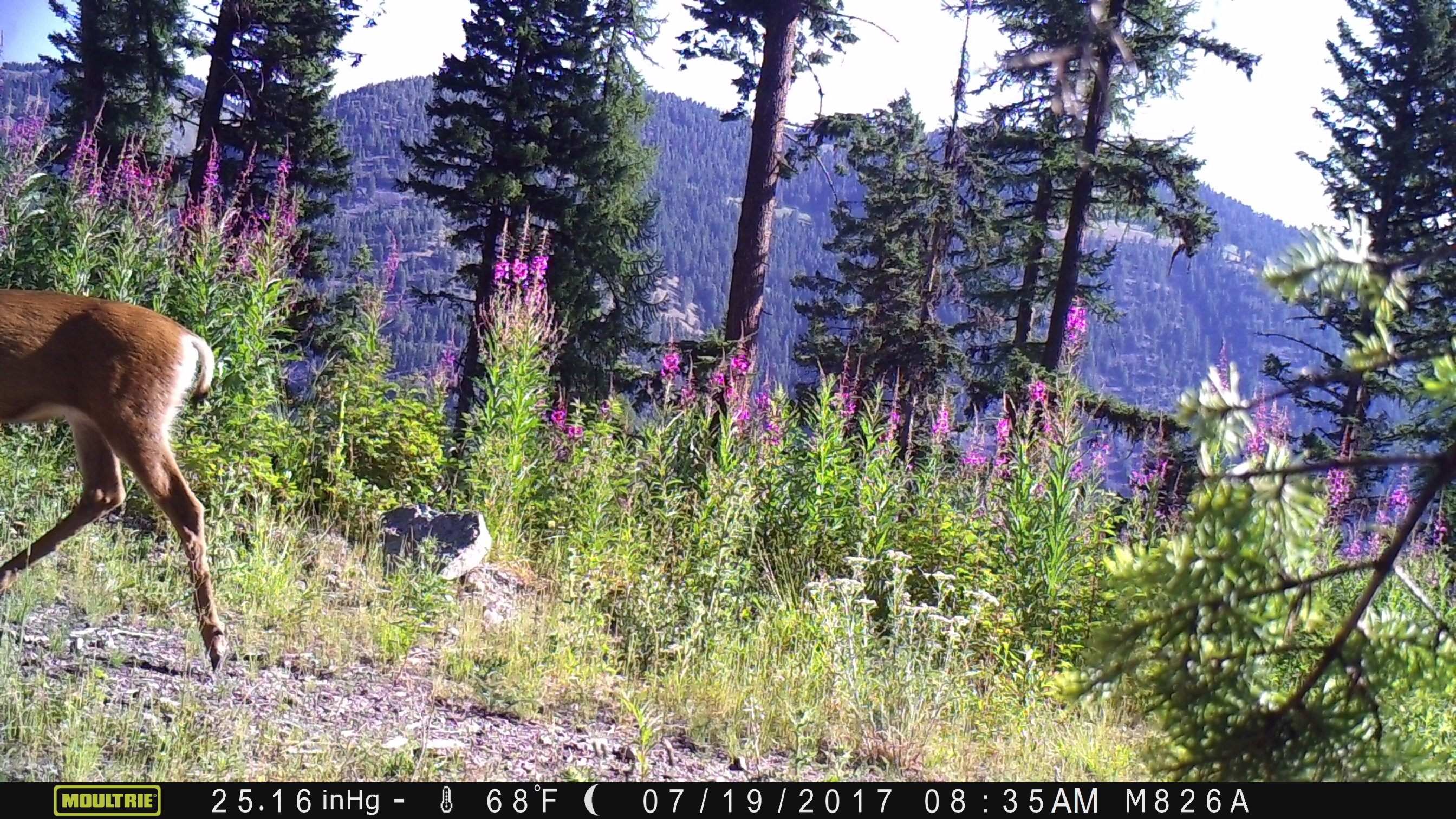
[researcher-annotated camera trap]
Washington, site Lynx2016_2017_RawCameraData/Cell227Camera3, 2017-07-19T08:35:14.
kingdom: Animalia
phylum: Chordata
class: Mammalia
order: Artiodactyla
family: Cervidae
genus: Odocoileus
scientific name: Odocoileus hemionus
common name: mule deer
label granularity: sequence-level